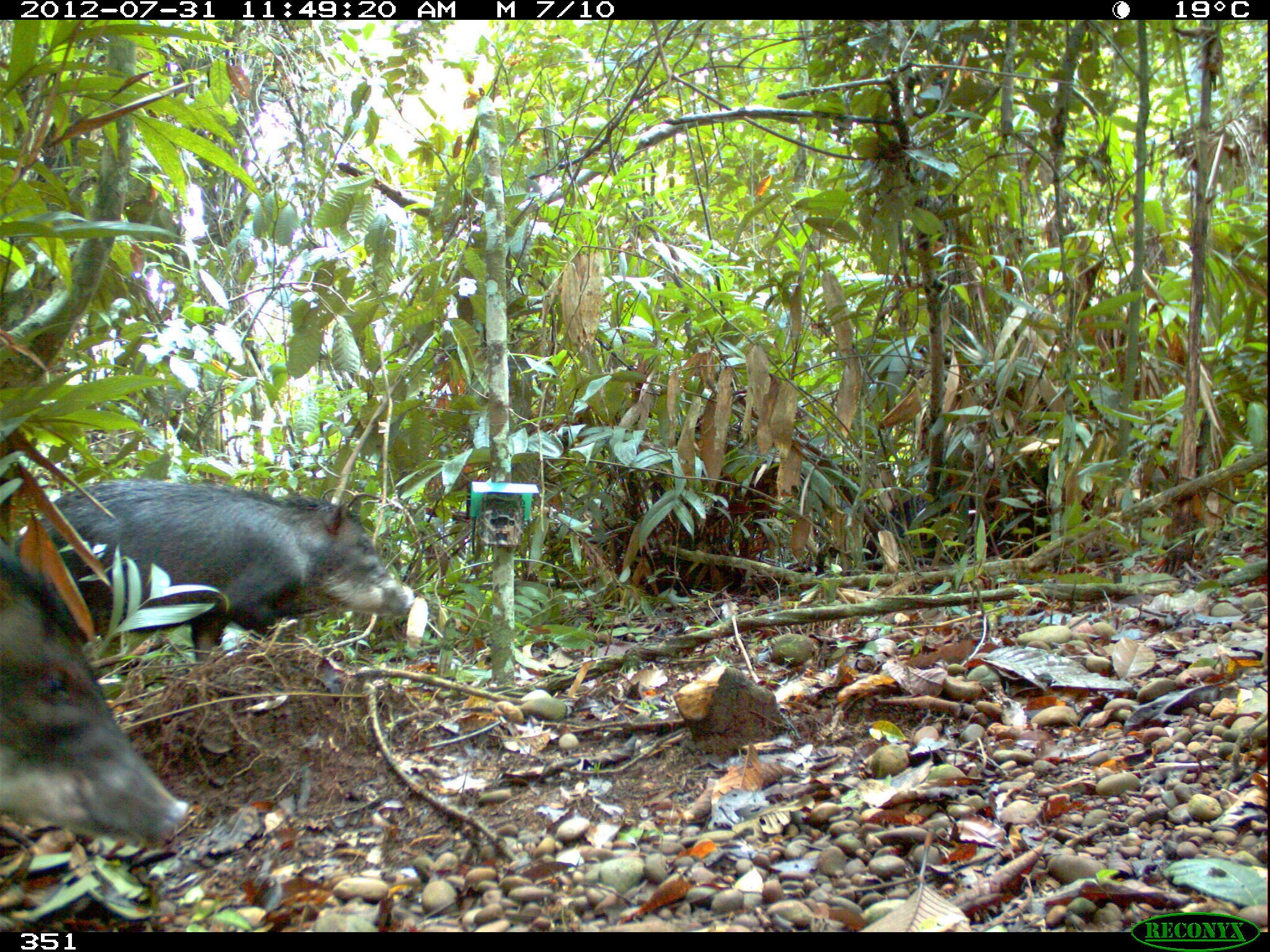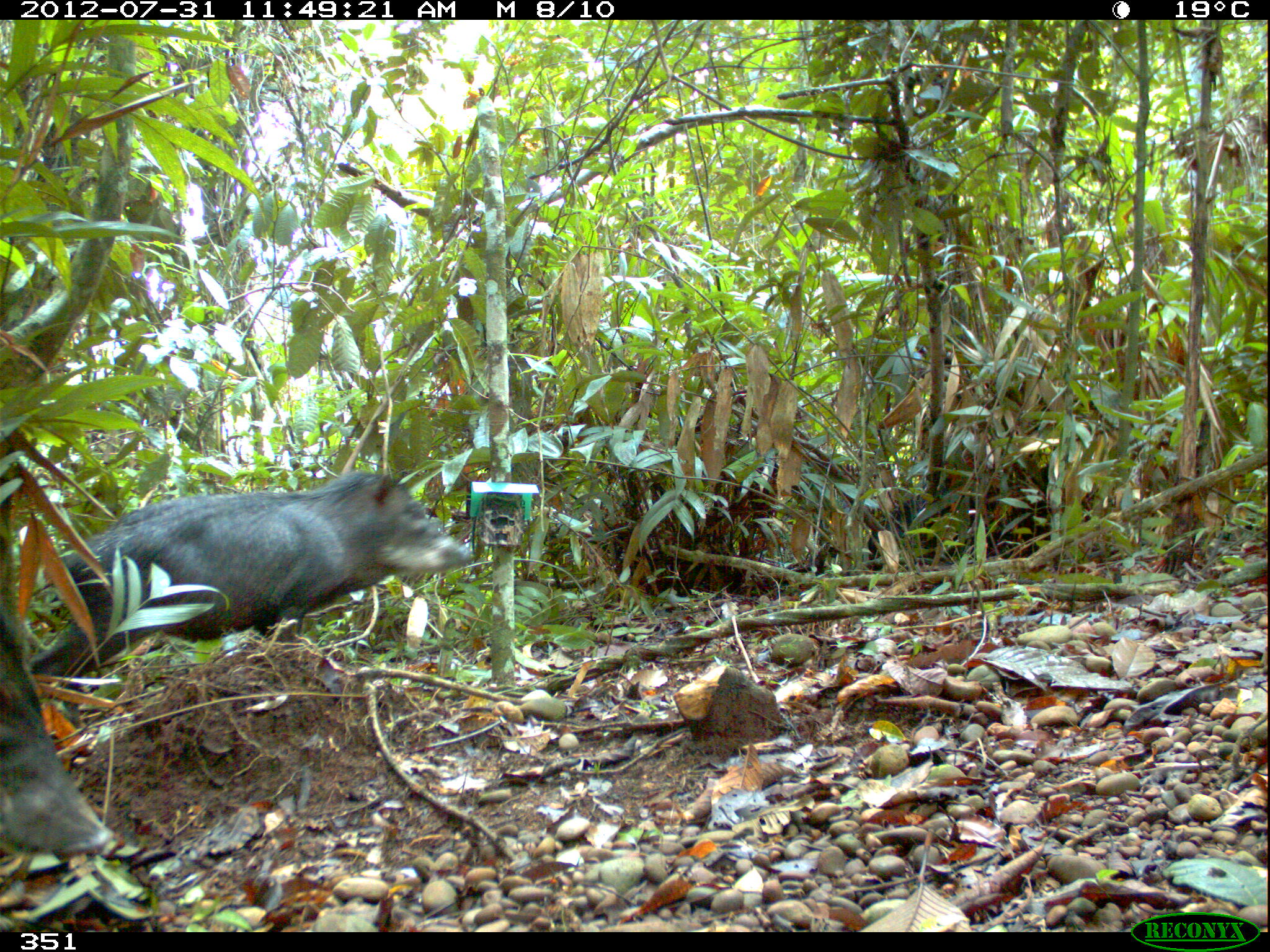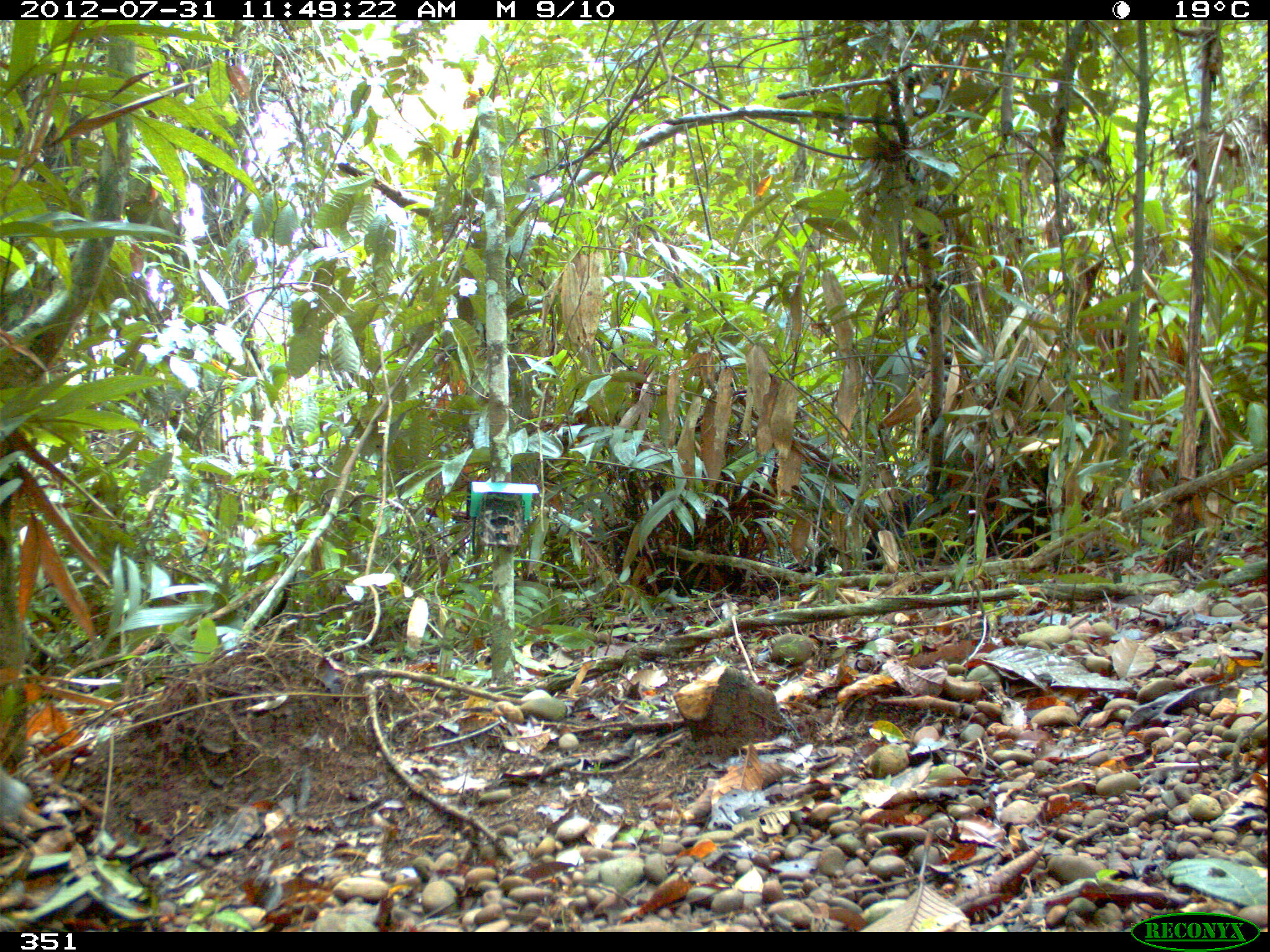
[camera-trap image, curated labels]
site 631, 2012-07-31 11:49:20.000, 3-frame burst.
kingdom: Animalia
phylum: Chordata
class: Mammalia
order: Artiodactyla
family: Tayassuidae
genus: Tayassu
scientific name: Tayassu pecari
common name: white-lipped peccary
Tayassu pecari (white-lipped peccary).